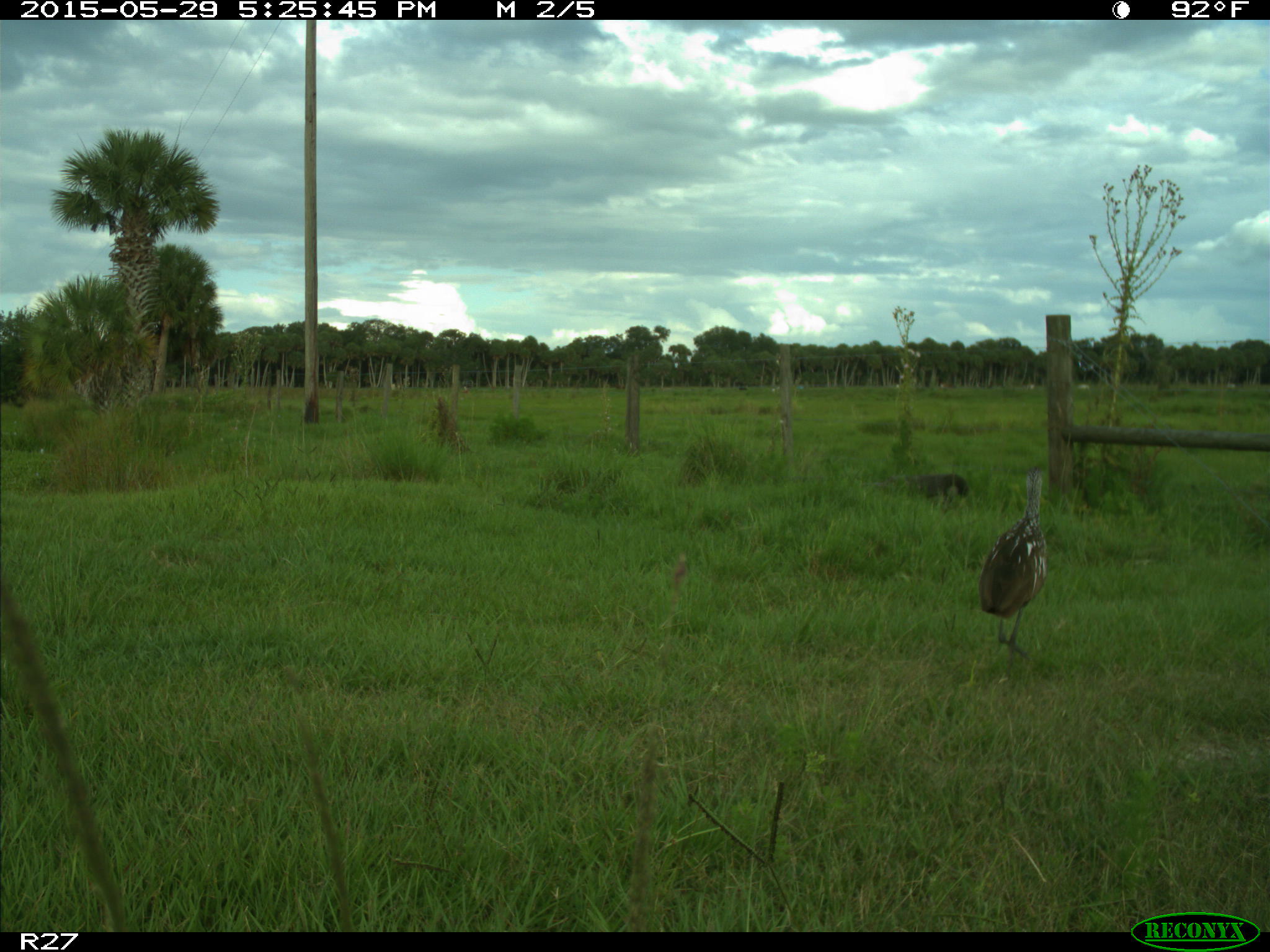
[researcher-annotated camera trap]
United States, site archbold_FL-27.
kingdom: Animalia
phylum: Chordata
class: Aves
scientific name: Aves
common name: birds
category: unidentified bird